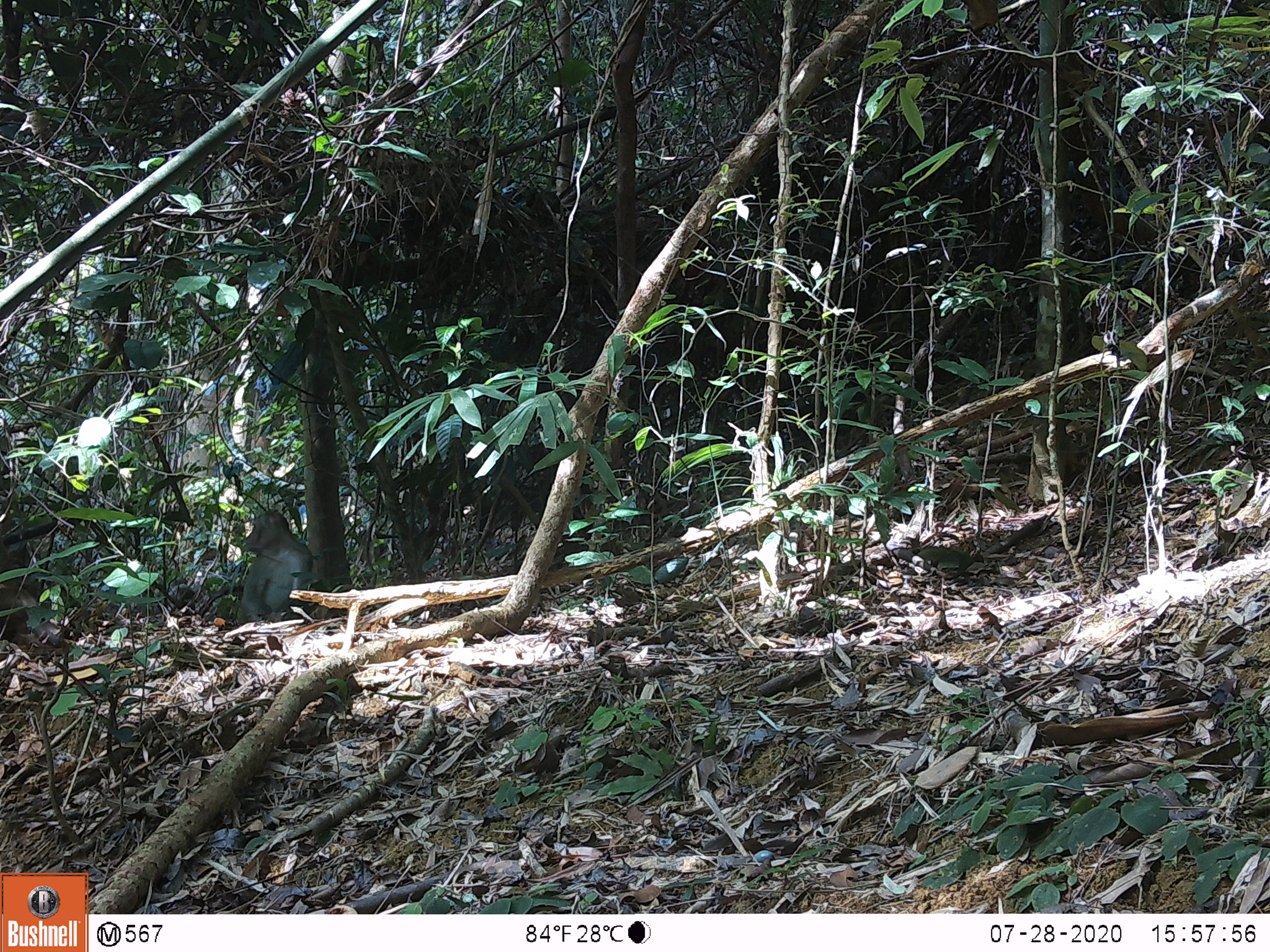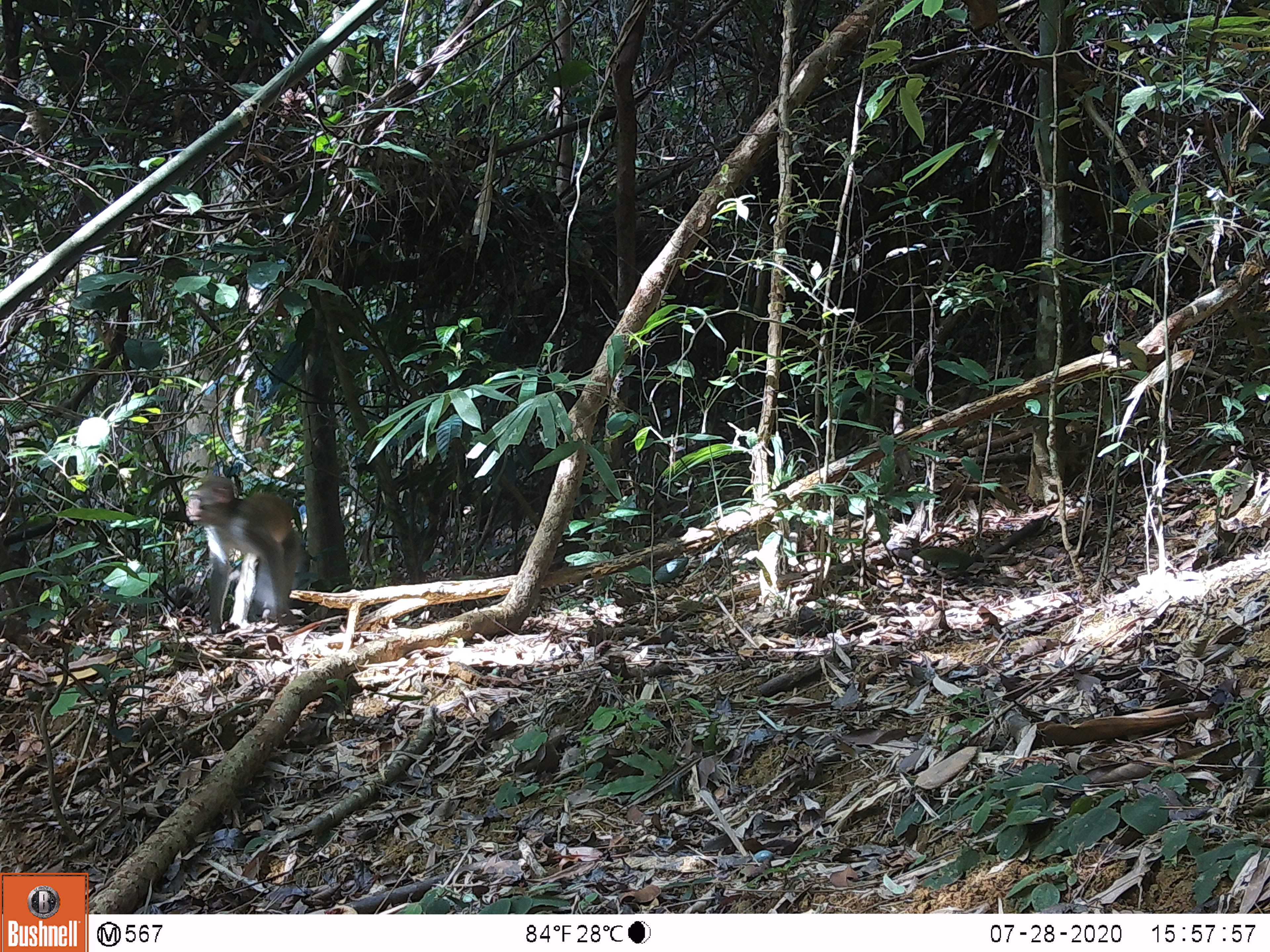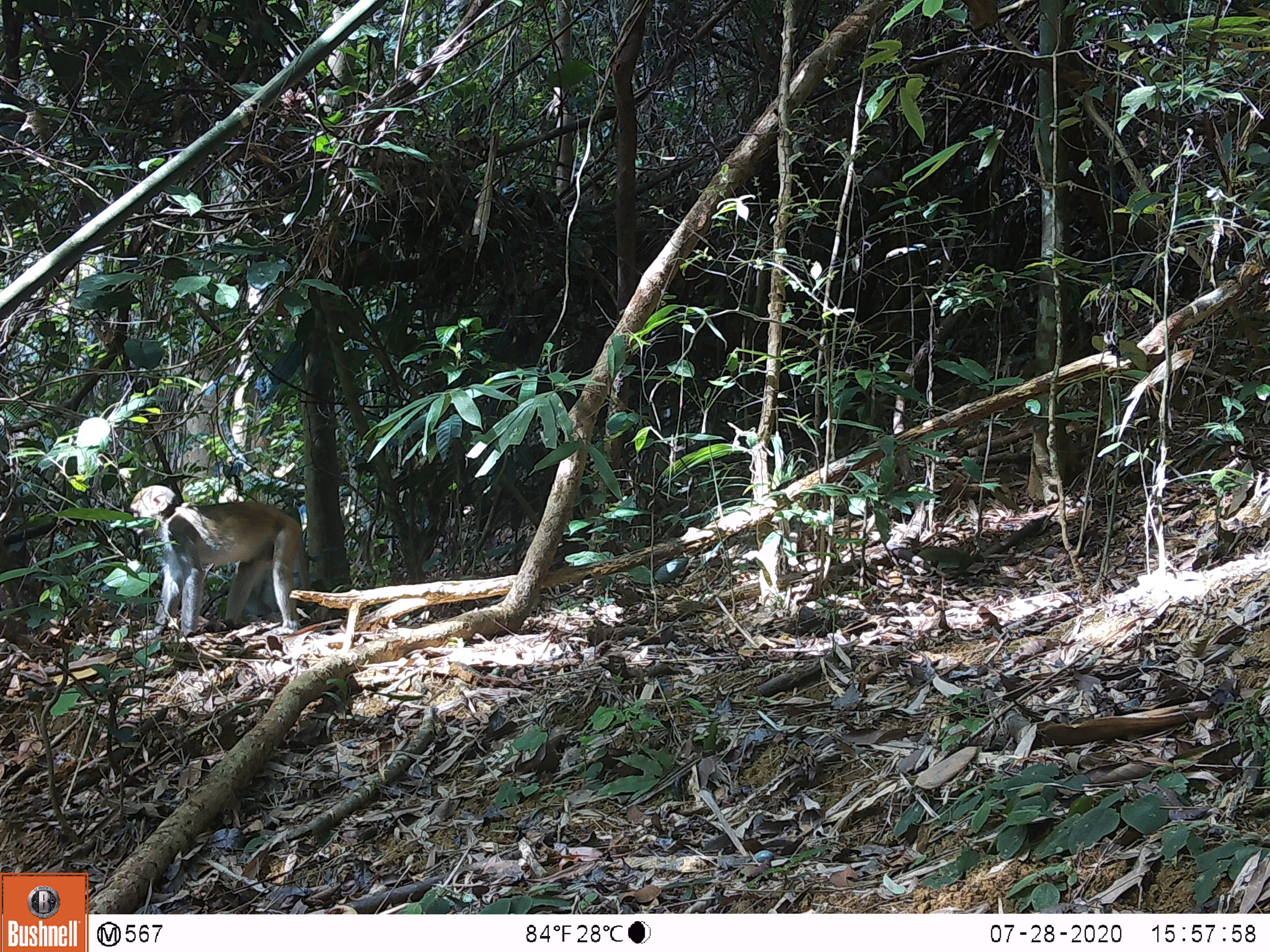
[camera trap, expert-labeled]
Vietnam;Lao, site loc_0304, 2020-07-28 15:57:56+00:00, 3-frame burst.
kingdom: Animalia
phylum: Chordata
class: Mammalia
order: Primates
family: Cercopithecidae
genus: Macaca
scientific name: Macaca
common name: macaques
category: assam or rhesus macaque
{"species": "assam or rhesus macaque (macaques) (Macaca)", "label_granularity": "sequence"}